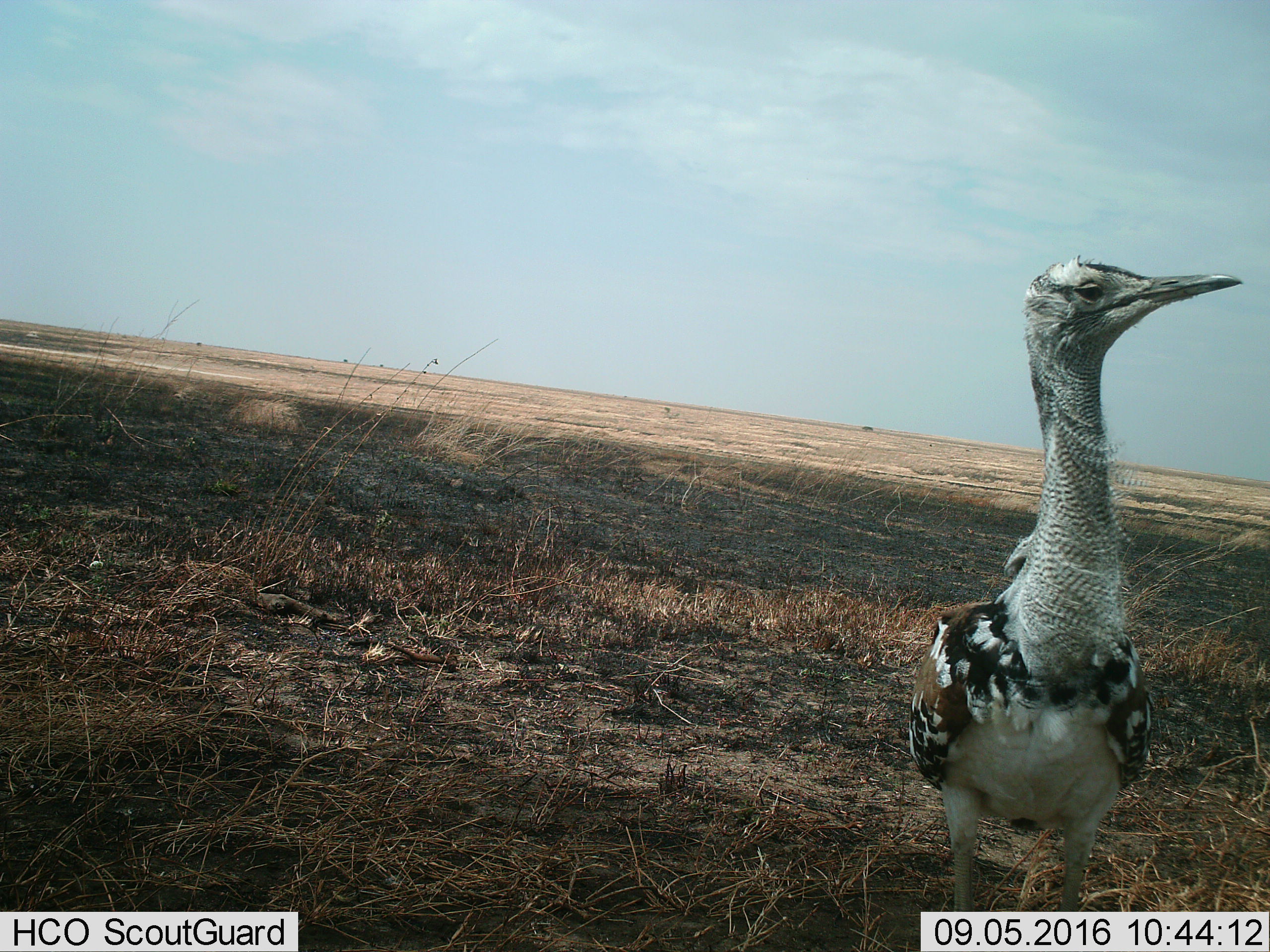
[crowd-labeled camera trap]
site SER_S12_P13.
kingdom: Animalia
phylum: Chordata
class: Aves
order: Otidiformes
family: Otididae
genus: Ardeotis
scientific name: Ardeotis kori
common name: kori bustard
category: bustardkori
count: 1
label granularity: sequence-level